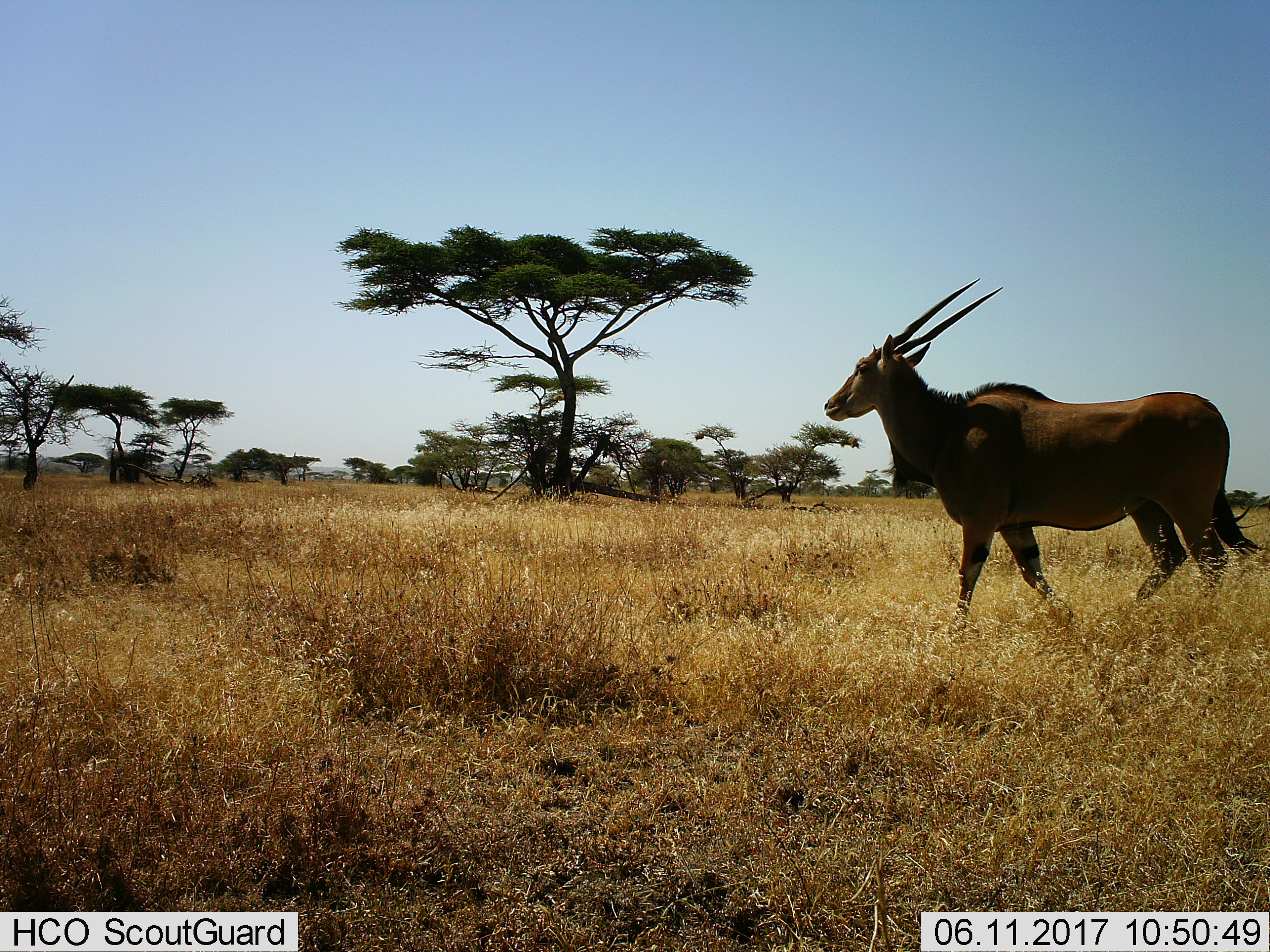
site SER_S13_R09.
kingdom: Animalia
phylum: Chordata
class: Mammalia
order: Artiodactyla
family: Bovidae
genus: Tragelaphus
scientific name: Tragelaphus oryx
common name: eland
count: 1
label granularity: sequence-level